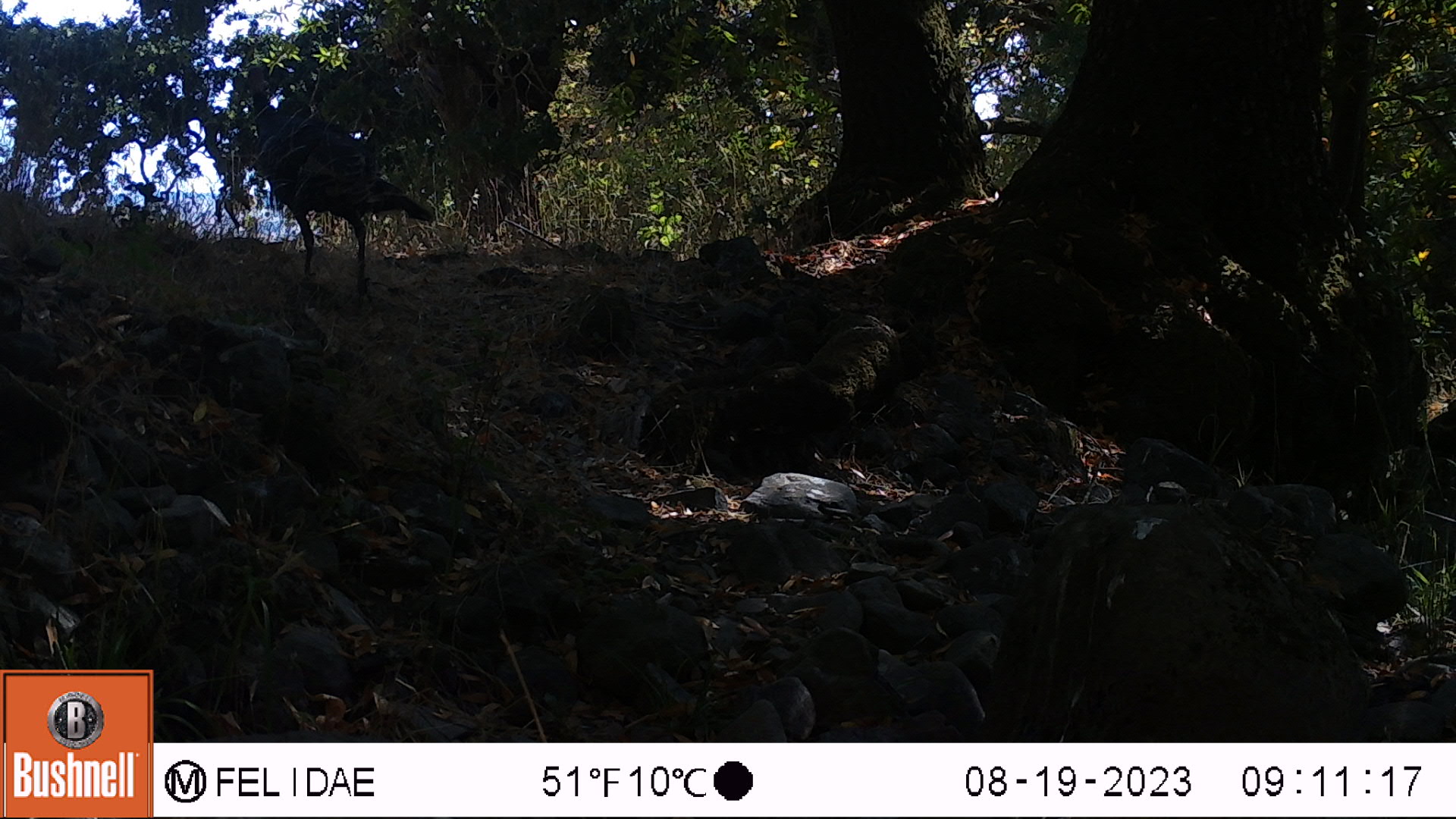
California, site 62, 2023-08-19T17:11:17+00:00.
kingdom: Animalia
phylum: Chordata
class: Aves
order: Galliformes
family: Phasianidae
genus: Meleagris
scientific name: Meleagris gallopavo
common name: turkey